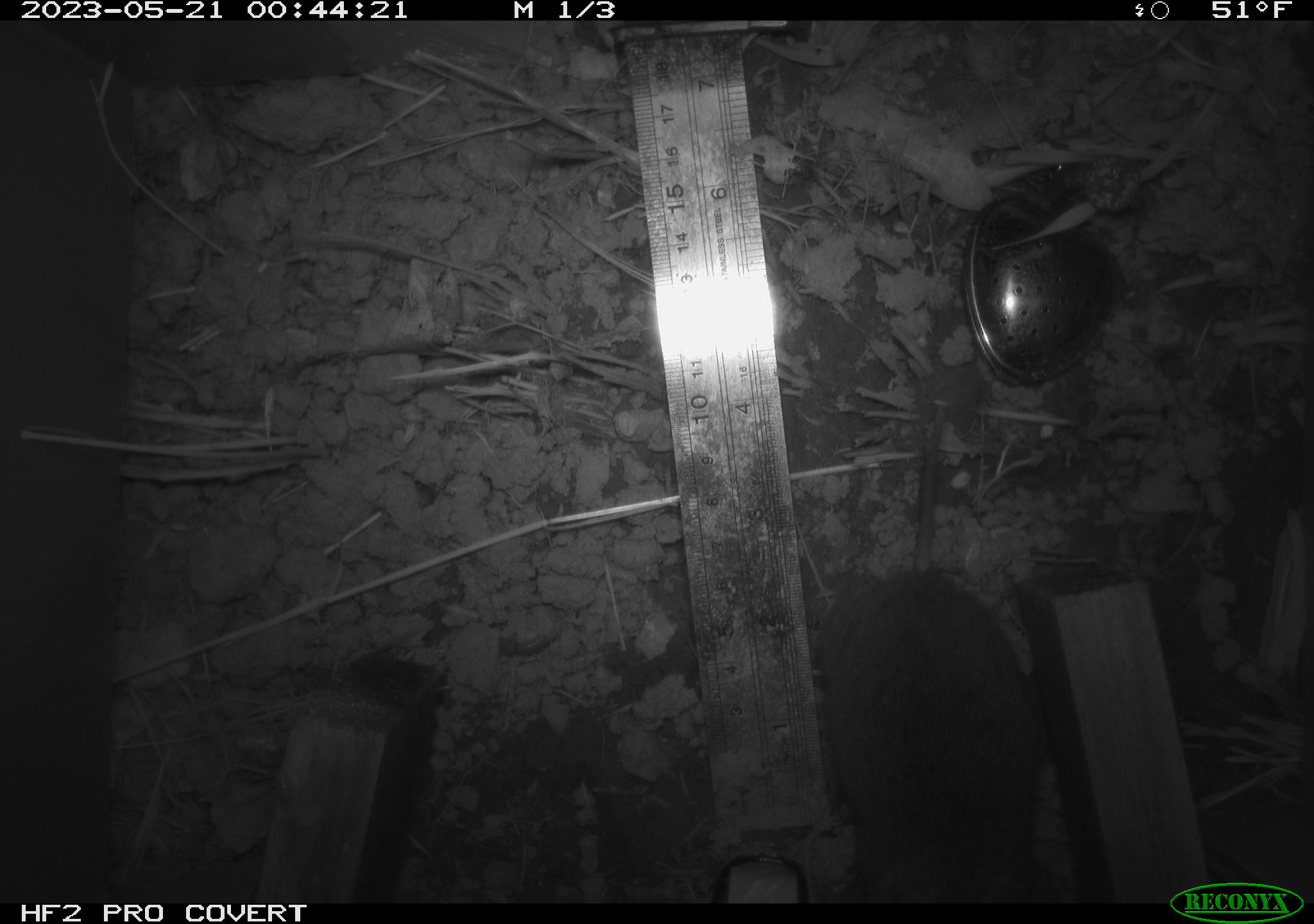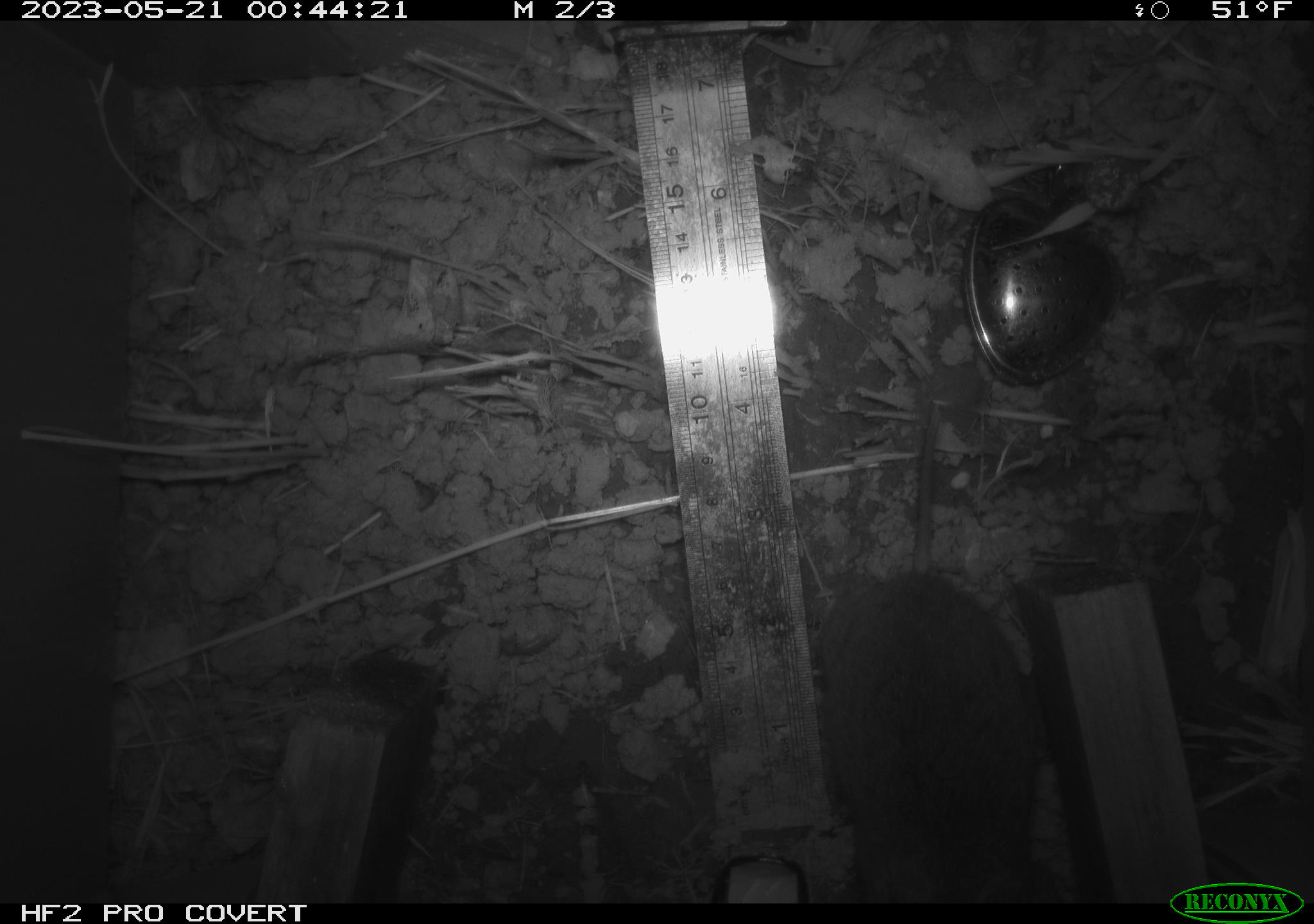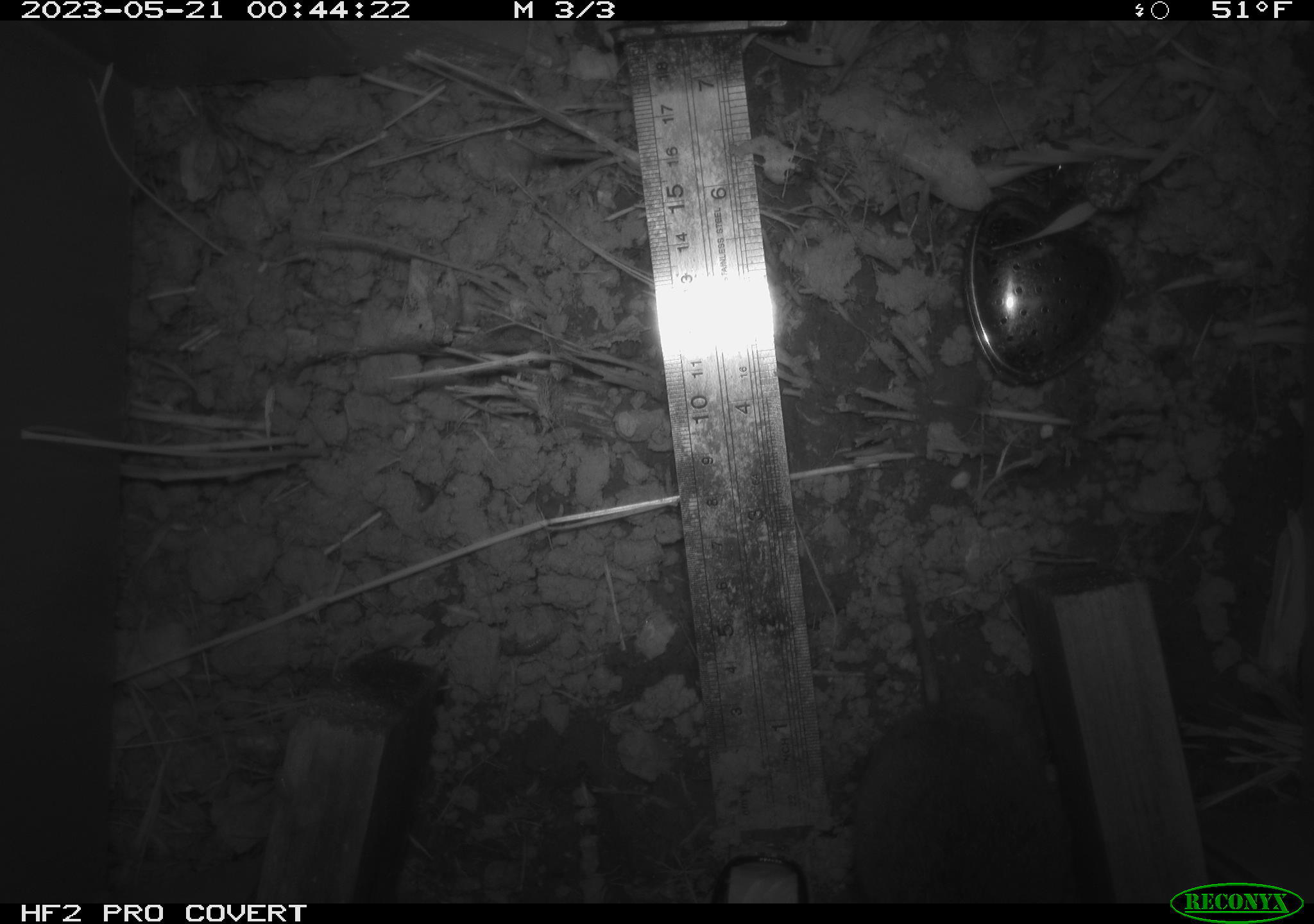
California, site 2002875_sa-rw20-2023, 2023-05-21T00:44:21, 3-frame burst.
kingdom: Animalia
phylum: Chordata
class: Mammalia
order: Rodentia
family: Cricetidae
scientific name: Arvicolinae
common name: voles, lemmings, and muskrats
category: arvicolinae subfamily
Arvicolinae subfamily (voles, lemmings, and muskrats) (Arvicolinae).